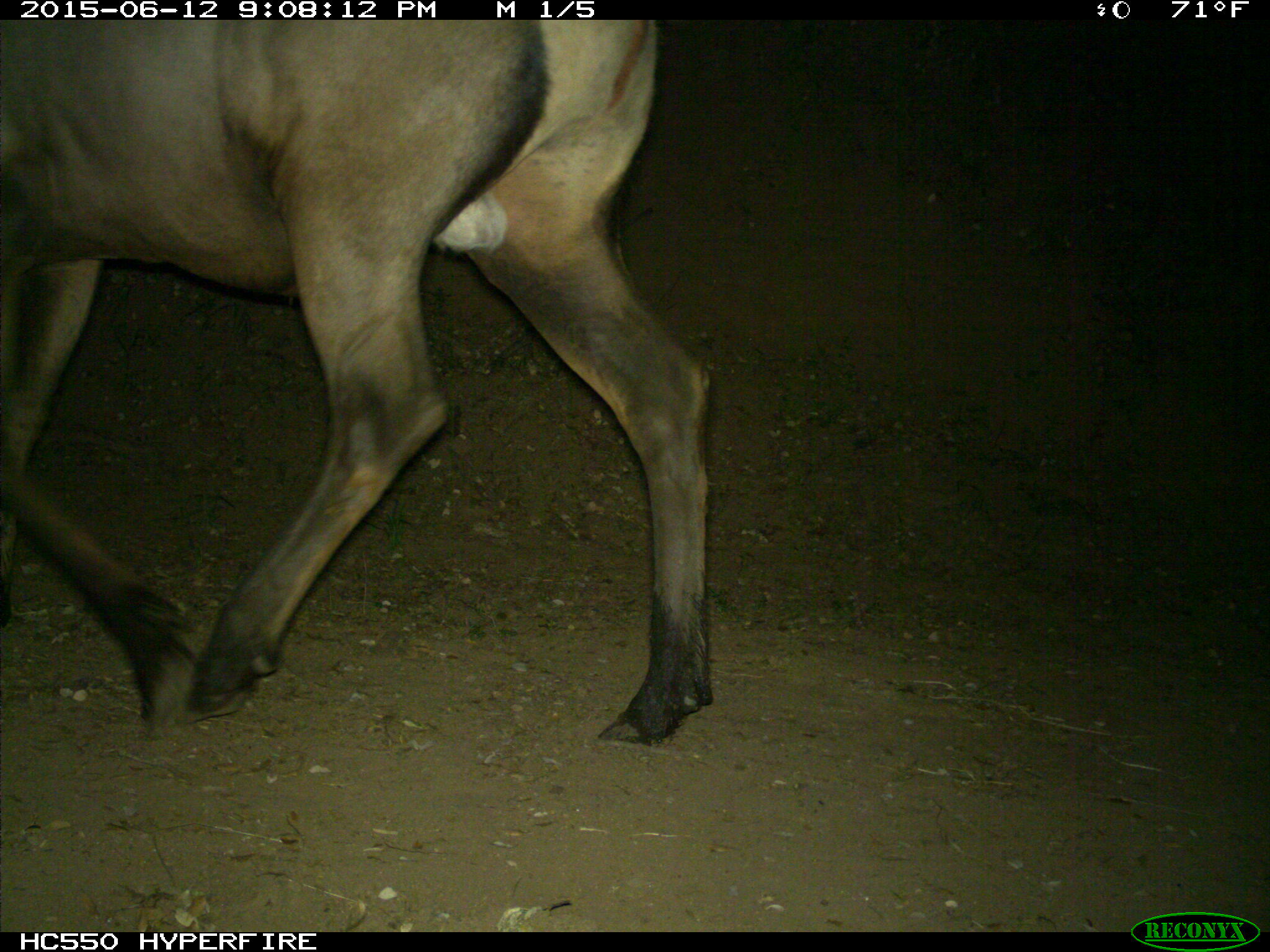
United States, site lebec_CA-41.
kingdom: Animalia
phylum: Chordata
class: Mammalia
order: Artiodactyla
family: Cervidae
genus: Cervus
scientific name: Cervus canadensis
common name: elk